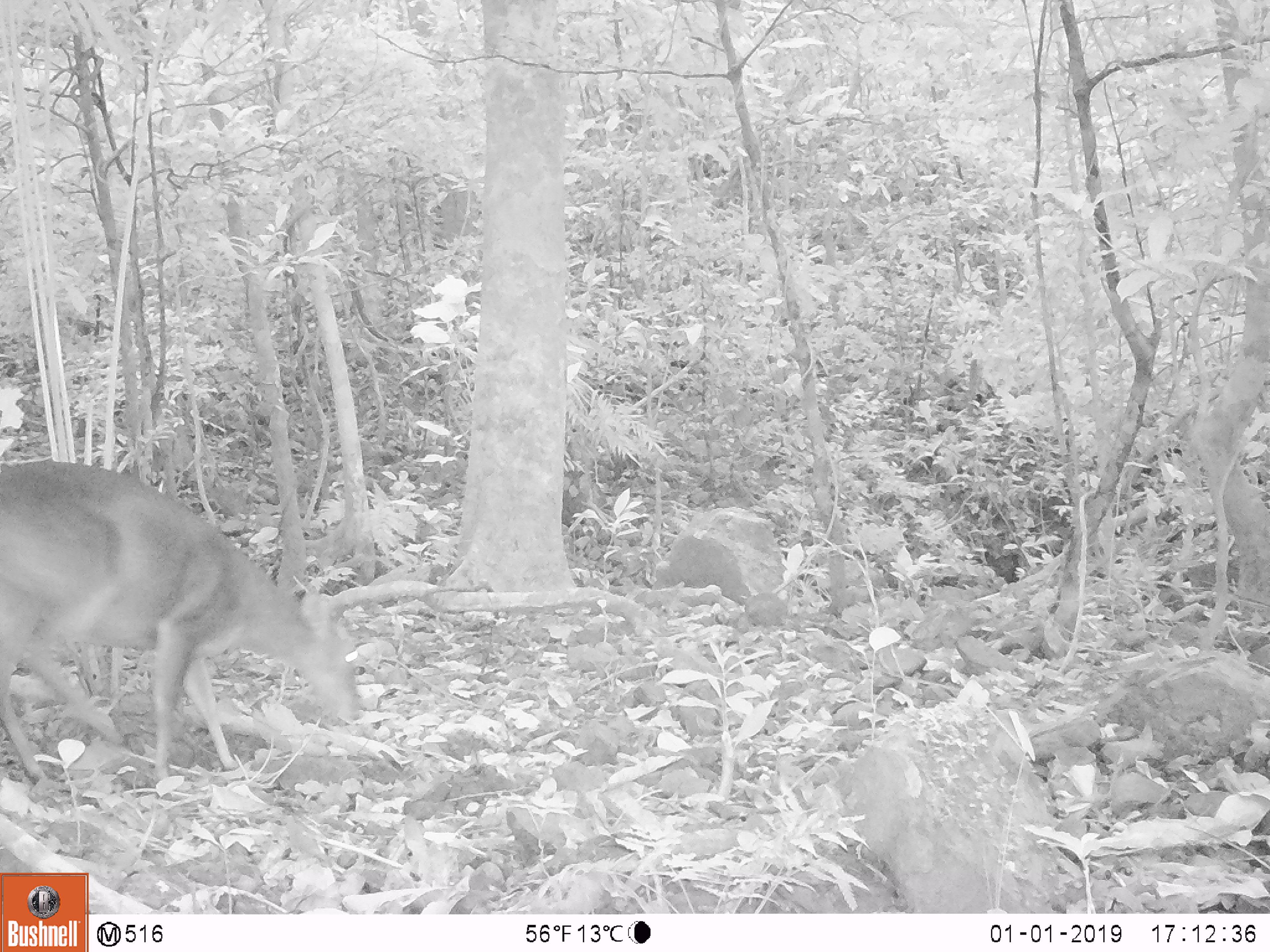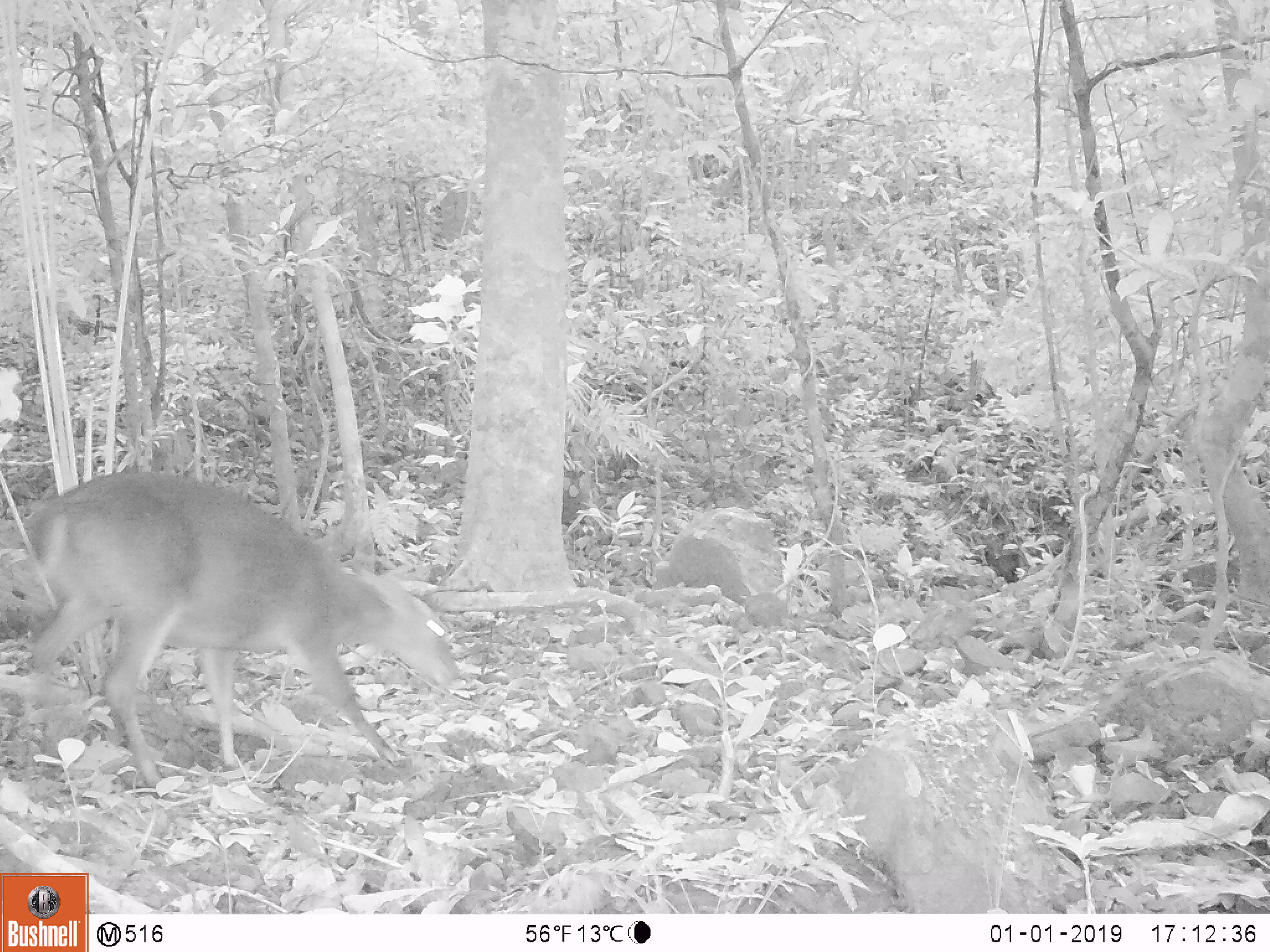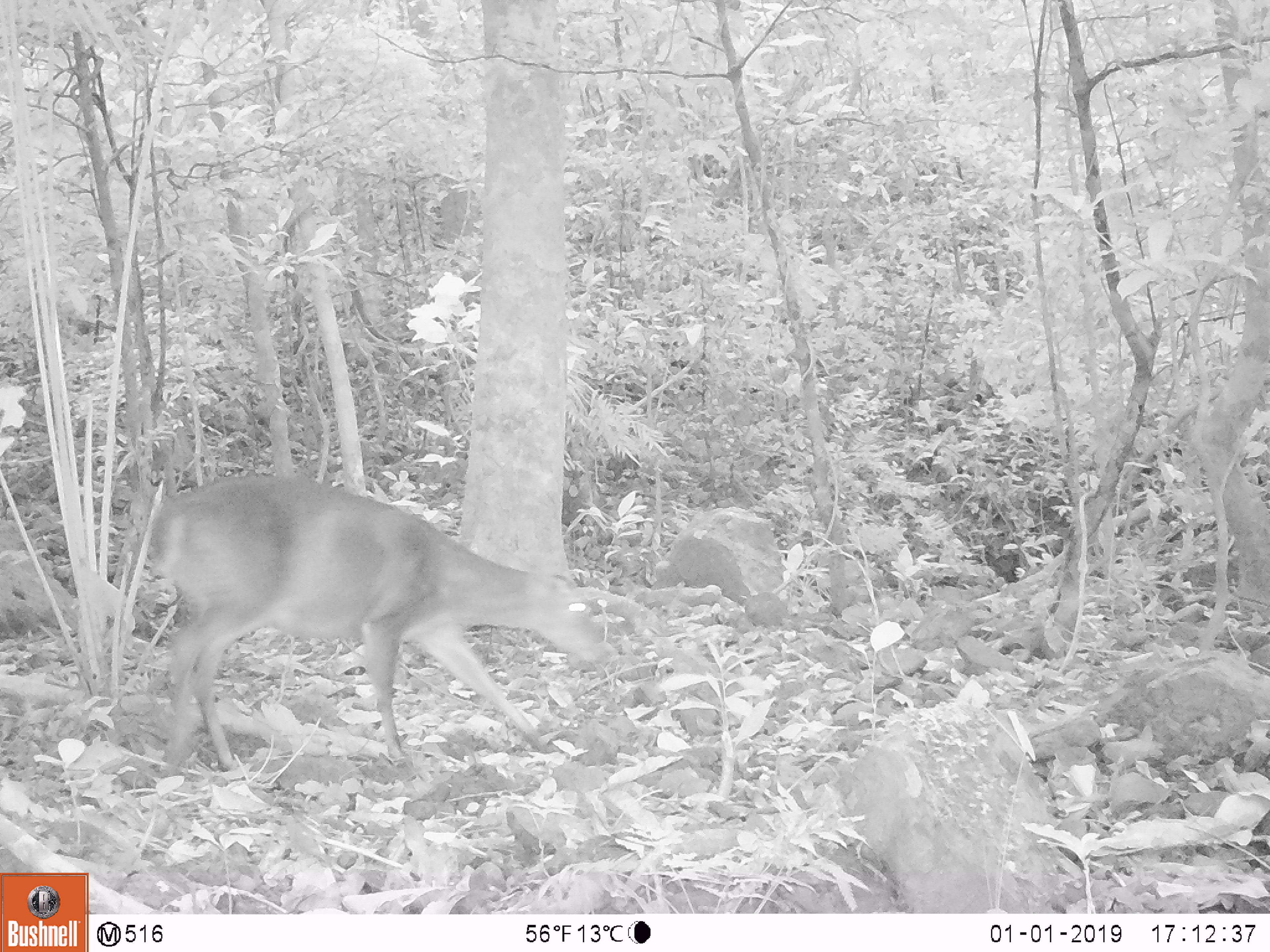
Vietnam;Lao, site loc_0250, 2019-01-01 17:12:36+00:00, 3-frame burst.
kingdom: Animalia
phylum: Chordata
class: Mammalia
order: Artiodactyla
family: Cervidae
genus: Muntiacus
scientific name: Muntiacus vuquangensis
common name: large-antlered muntjac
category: large antlered muntjac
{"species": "large antlered muntjac (large-antlered muntjac) (Muntiacus vuquangensis)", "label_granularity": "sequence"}